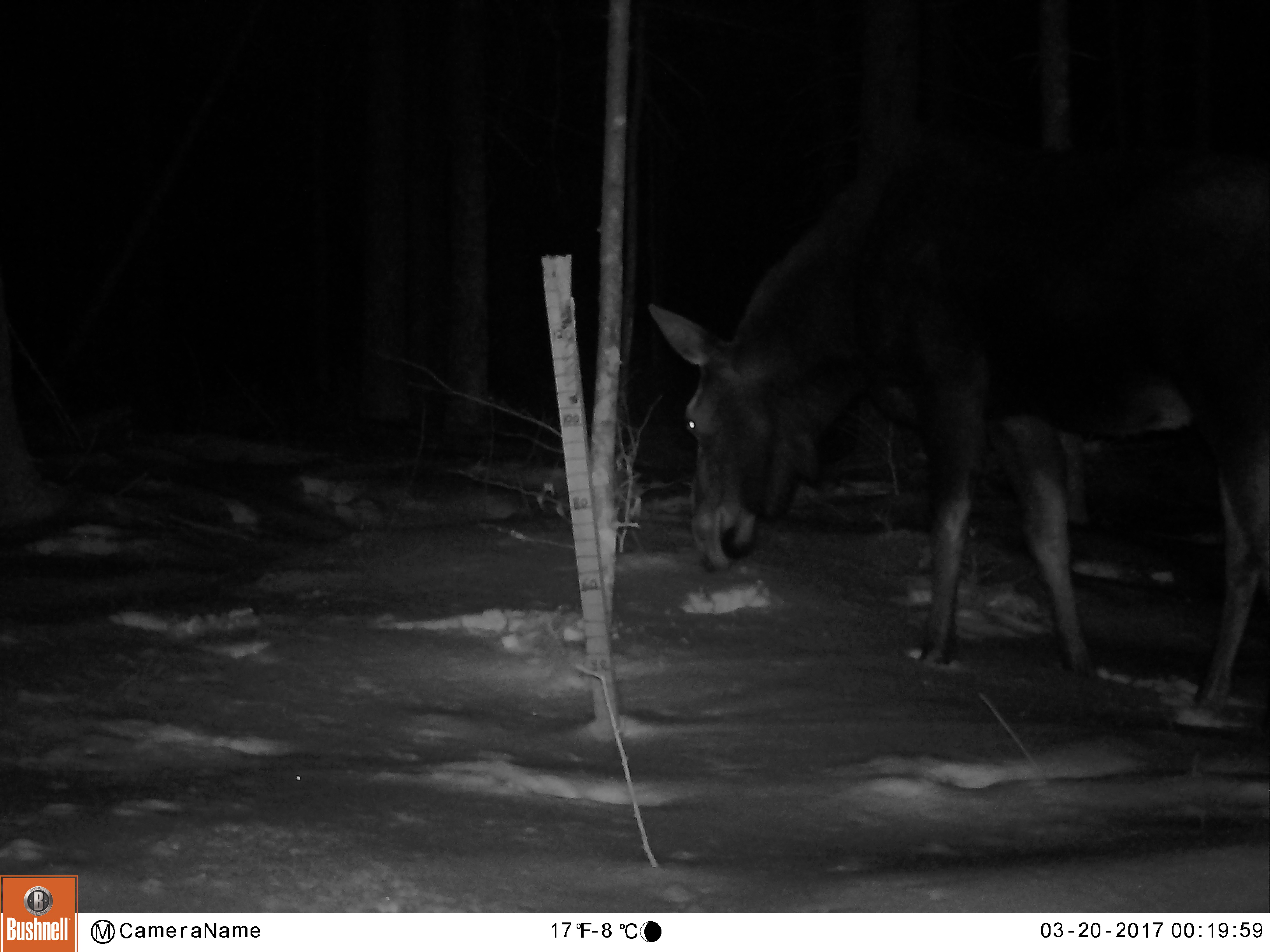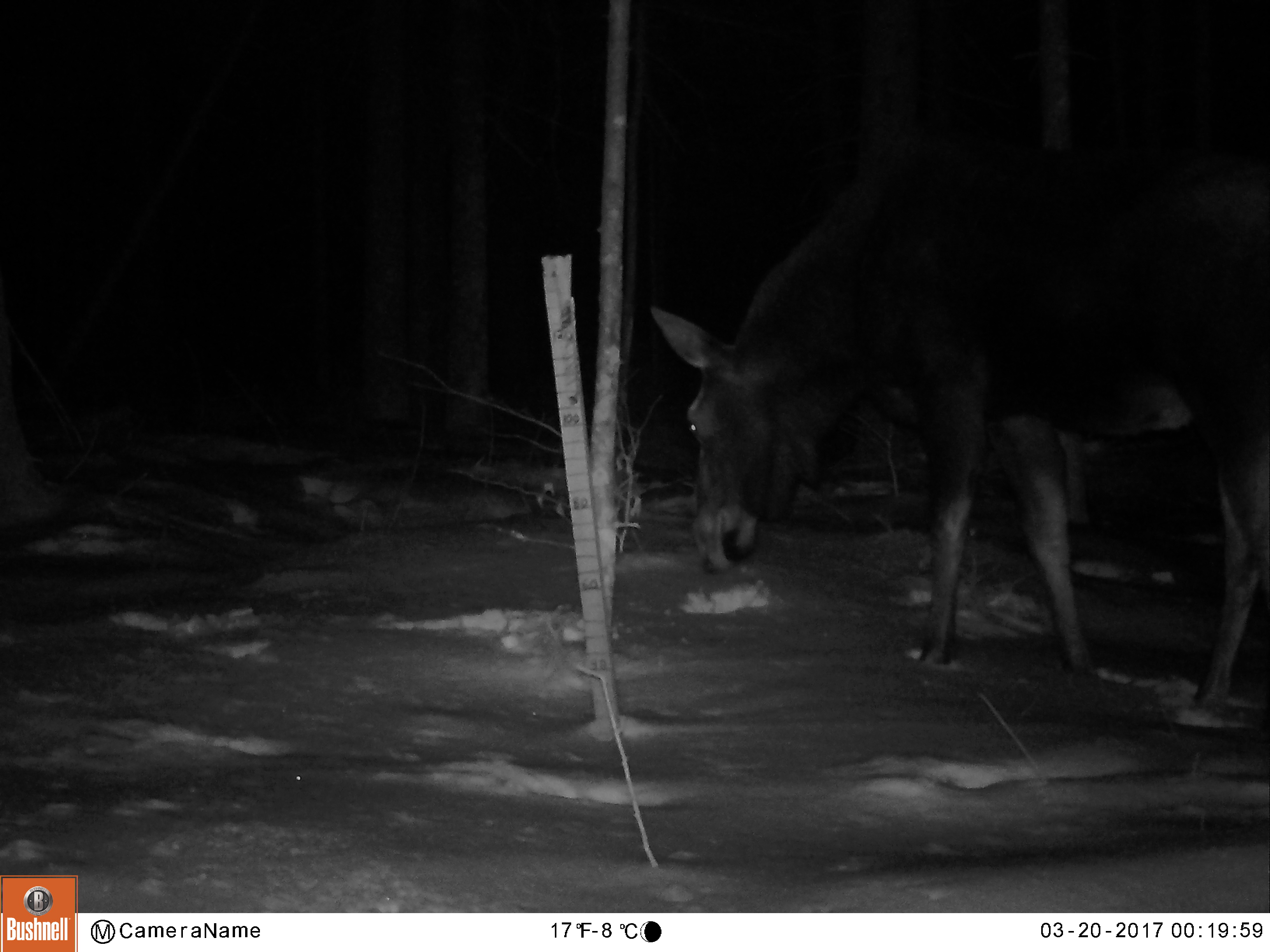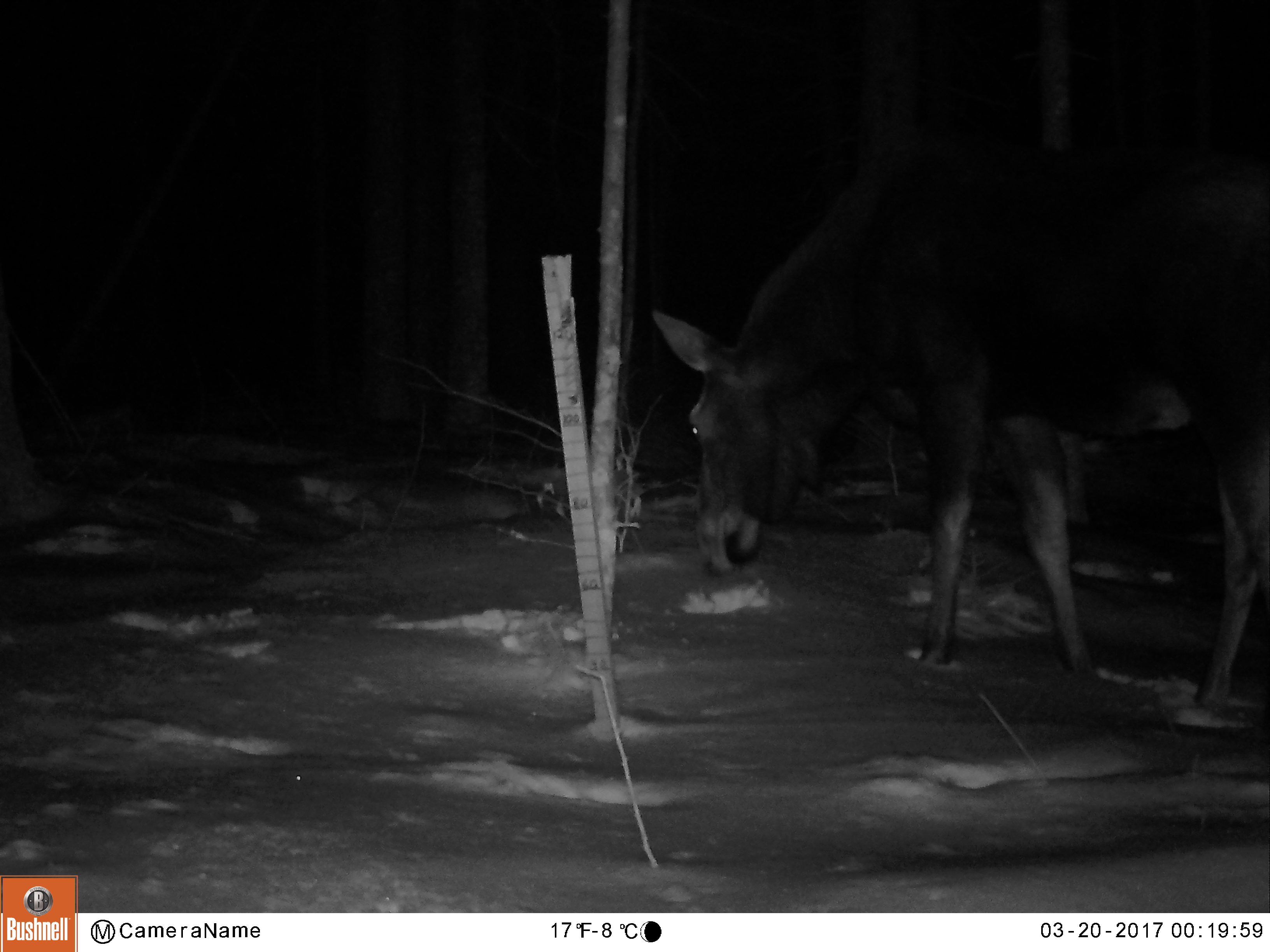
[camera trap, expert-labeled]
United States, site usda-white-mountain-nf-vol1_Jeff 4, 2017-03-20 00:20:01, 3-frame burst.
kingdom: Animalia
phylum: Chordata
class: Mammalia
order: Artiodactyla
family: Cervidae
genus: Alces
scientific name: Alces alces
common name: moose